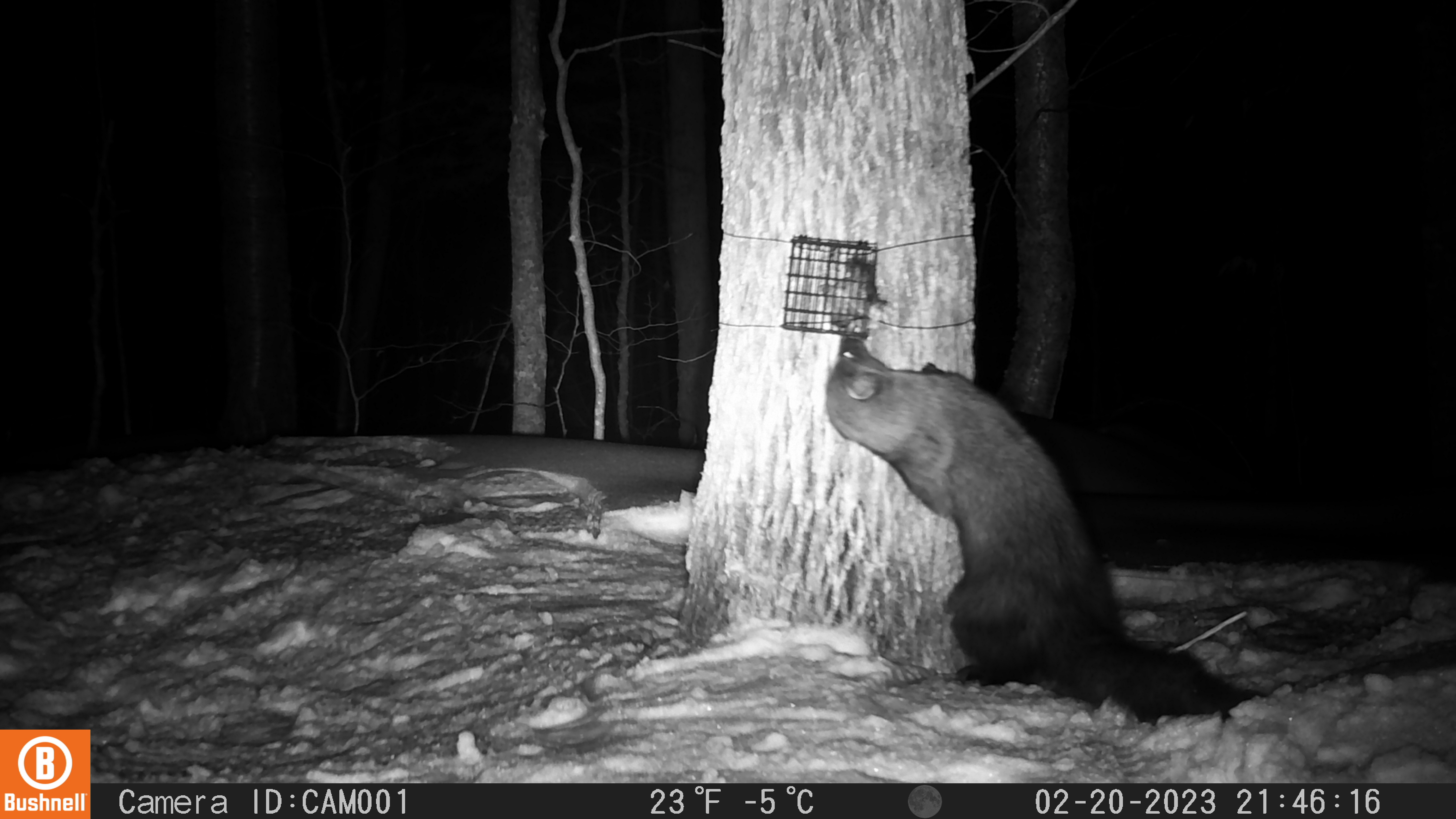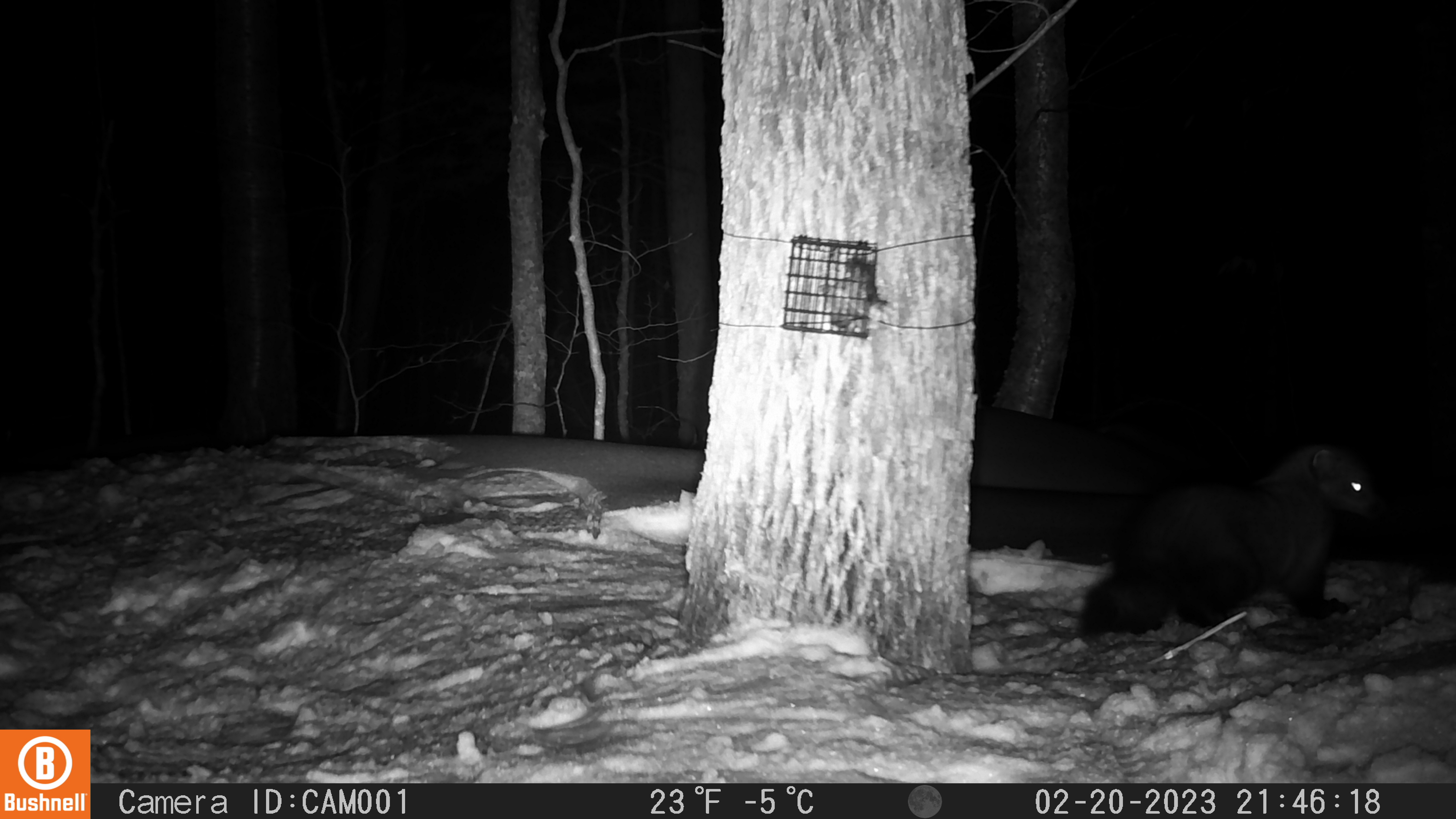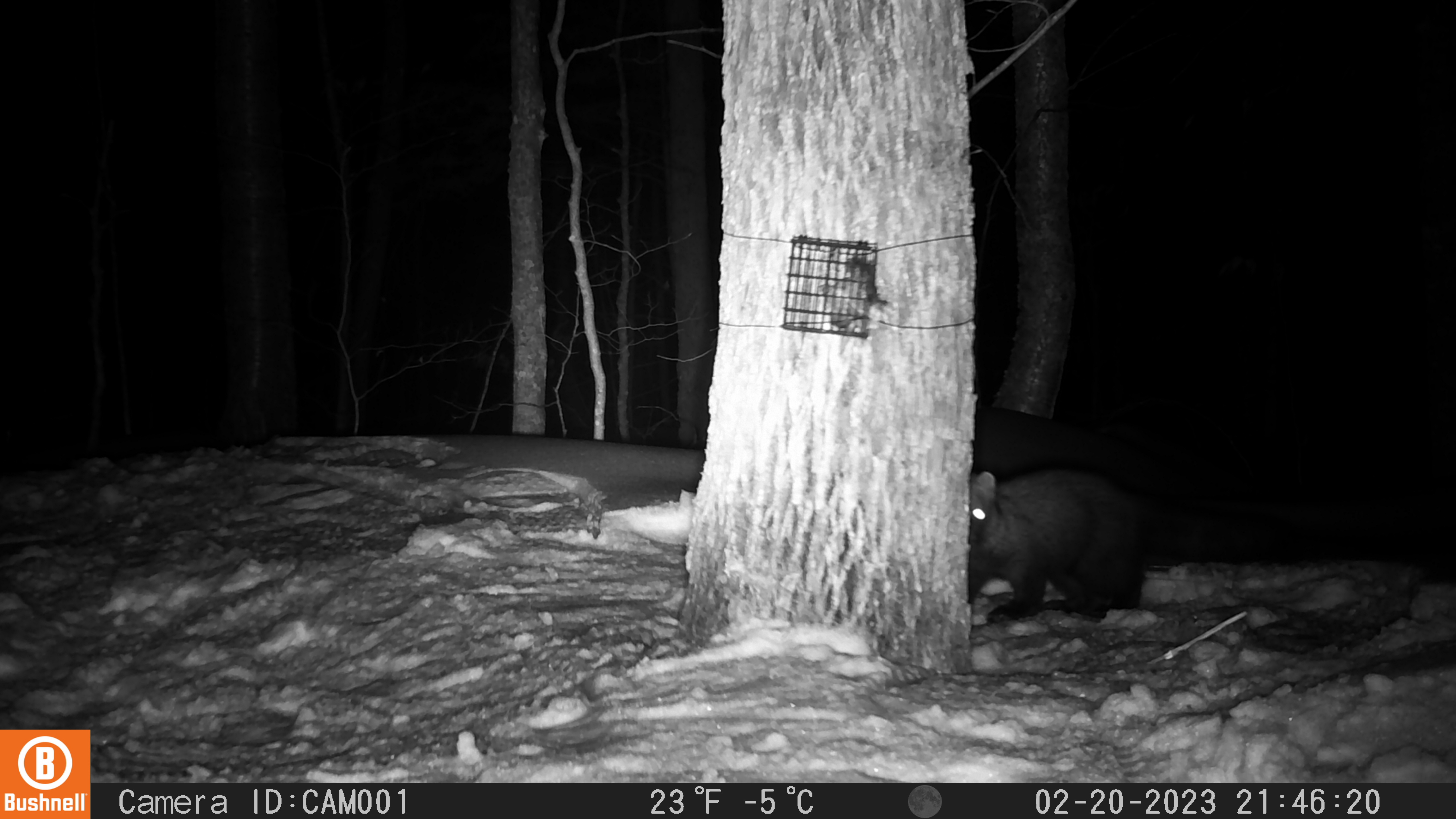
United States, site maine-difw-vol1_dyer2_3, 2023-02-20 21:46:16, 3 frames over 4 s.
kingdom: Animalia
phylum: Chordata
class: Mammalia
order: Carnivora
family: Mustelidae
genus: Pekania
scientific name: Pekania pennanti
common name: fisher